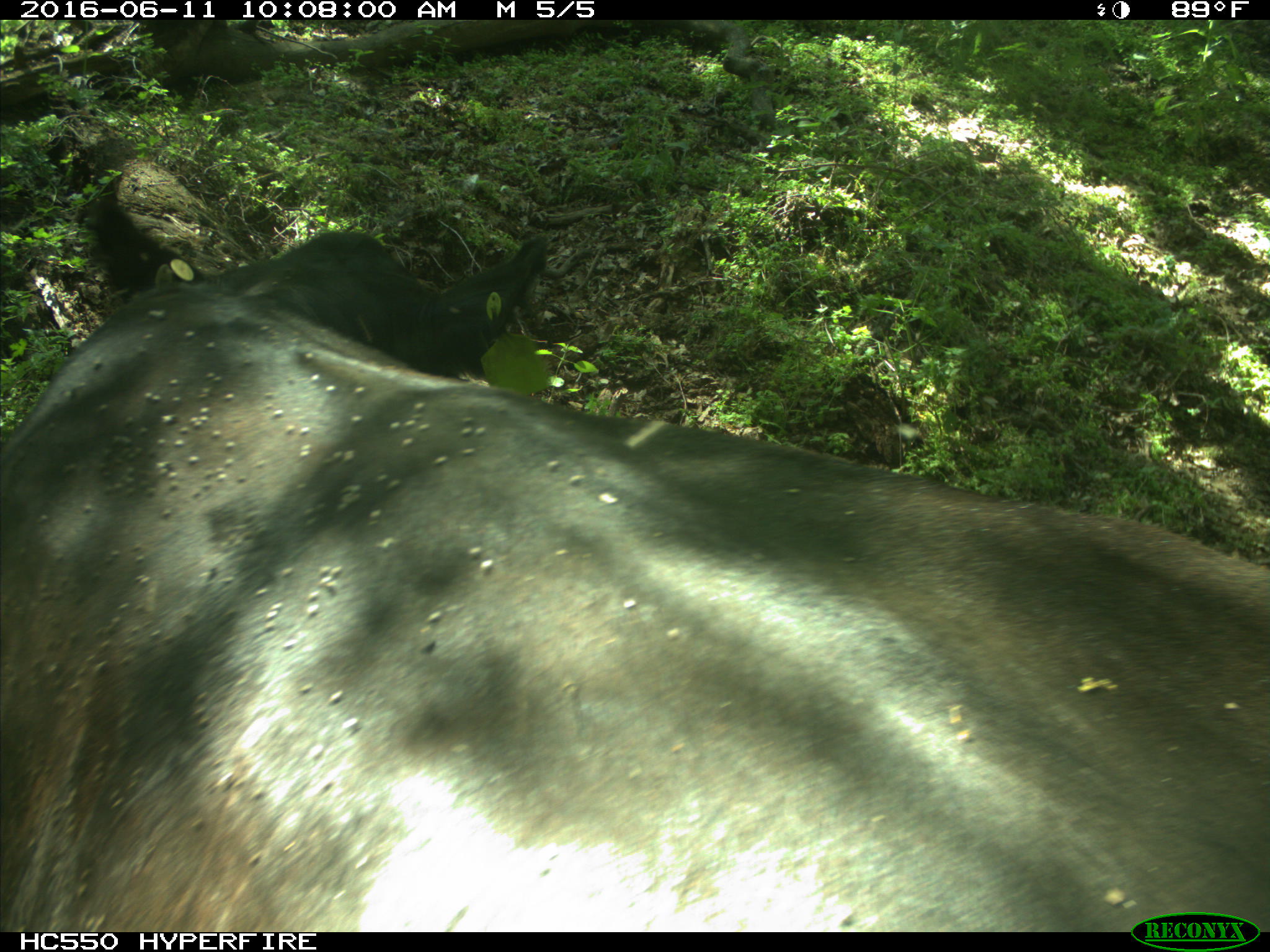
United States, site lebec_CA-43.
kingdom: Animalia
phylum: Chordata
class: Mammalia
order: Artiodactyla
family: Bovidae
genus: Bos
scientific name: Bos taurus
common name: domestic cow